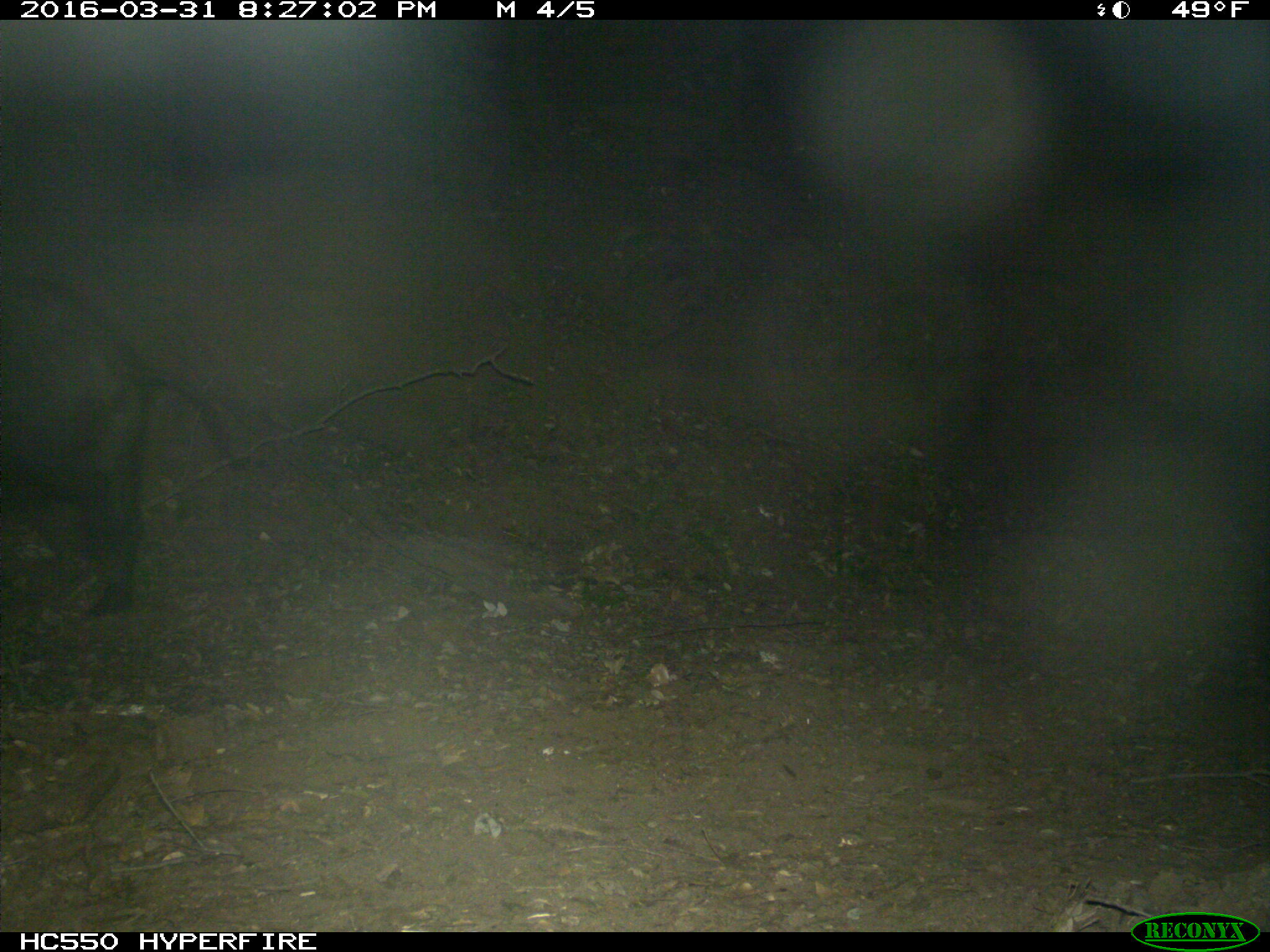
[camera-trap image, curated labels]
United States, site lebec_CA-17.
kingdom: Animalia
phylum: Chordata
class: Mammalia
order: Artiodactyla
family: Suidae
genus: Sus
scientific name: Sus scrofa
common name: wild boar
Sus scrofa (wild boar).